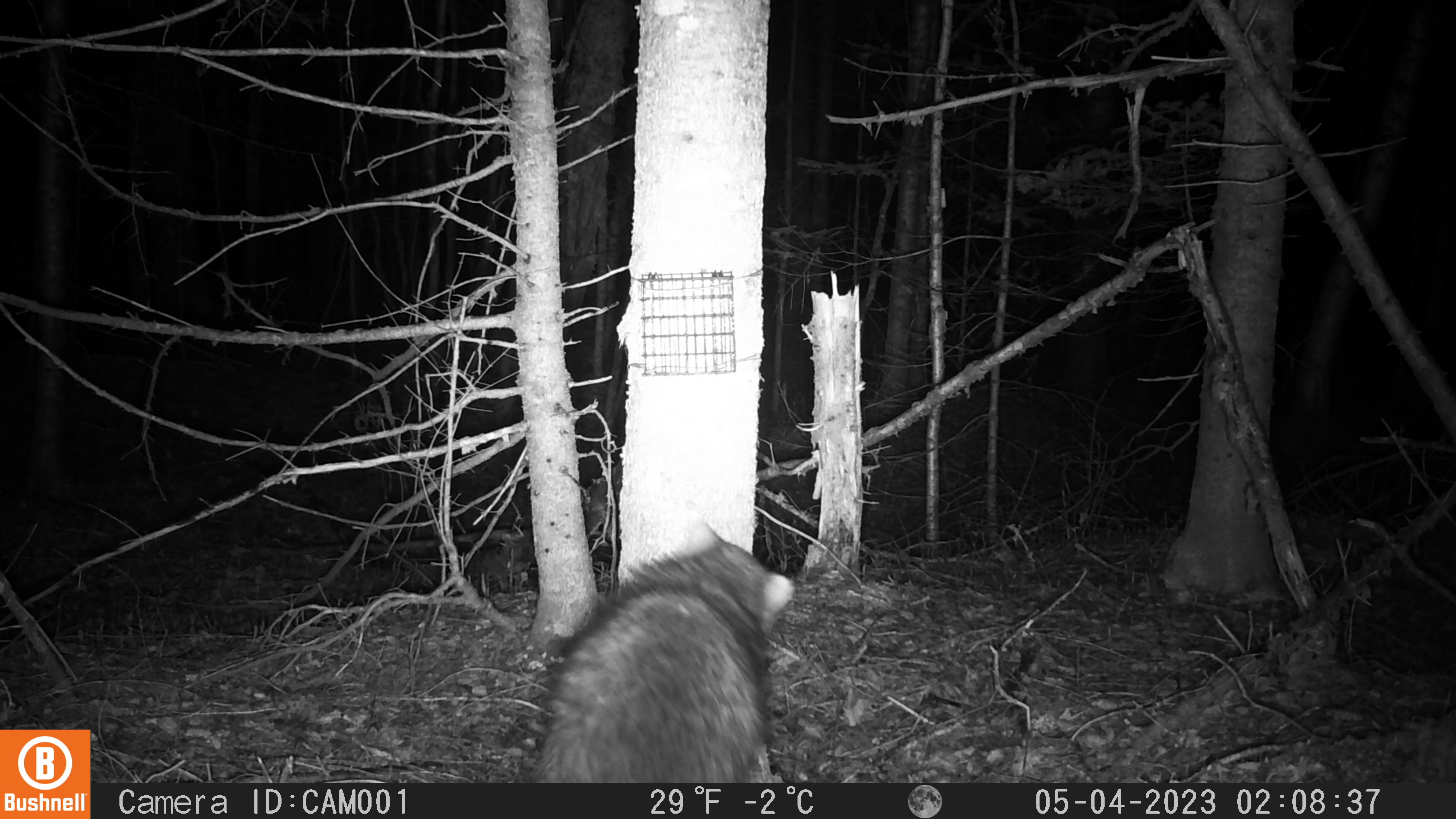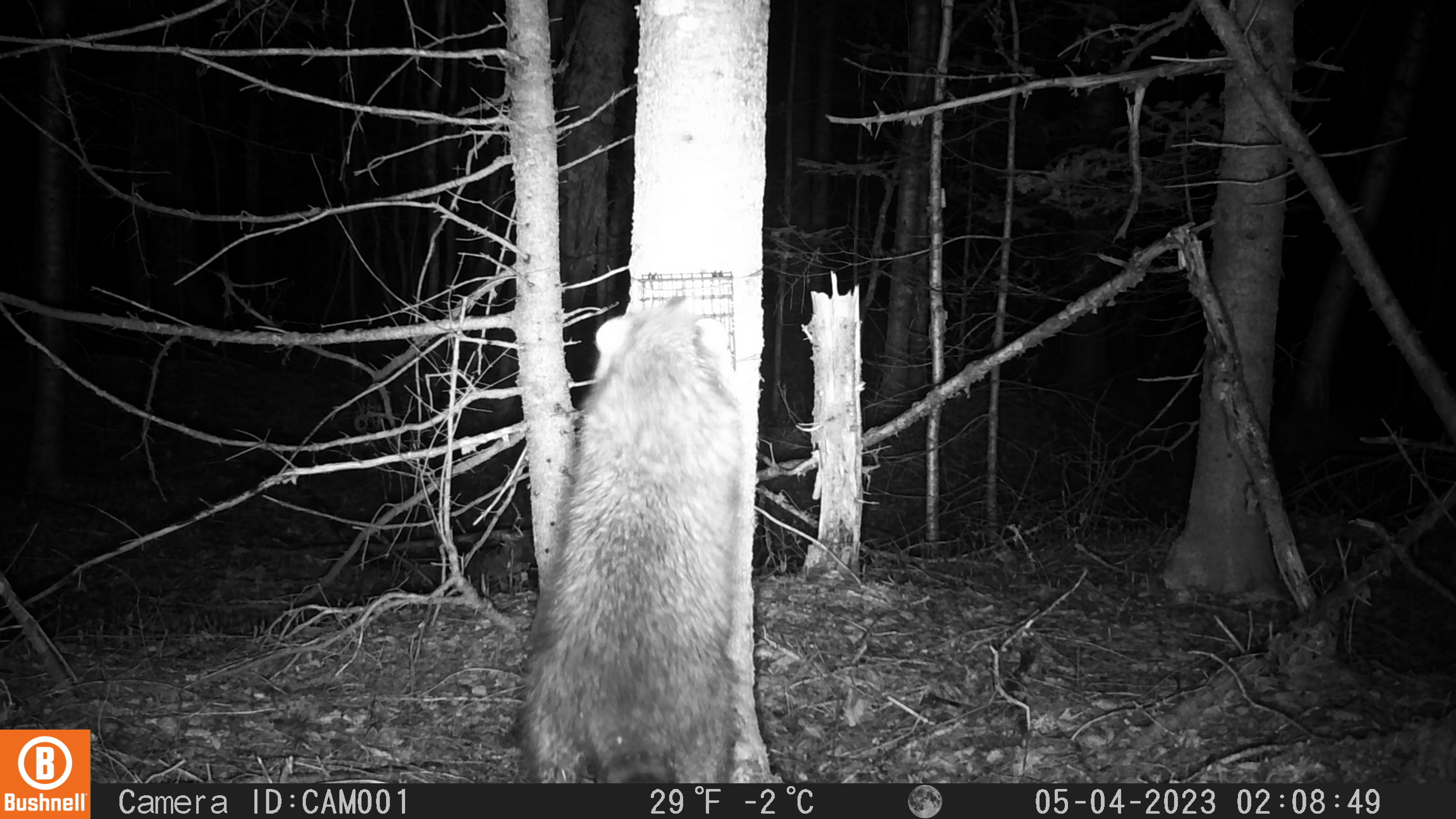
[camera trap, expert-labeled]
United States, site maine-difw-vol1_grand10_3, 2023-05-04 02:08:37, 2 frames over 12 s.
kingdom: Animalia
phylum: Chordata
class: Mammalia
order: Carnivora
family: Procyonidae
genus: Procyon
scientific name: Procyon lotor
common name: raccoon